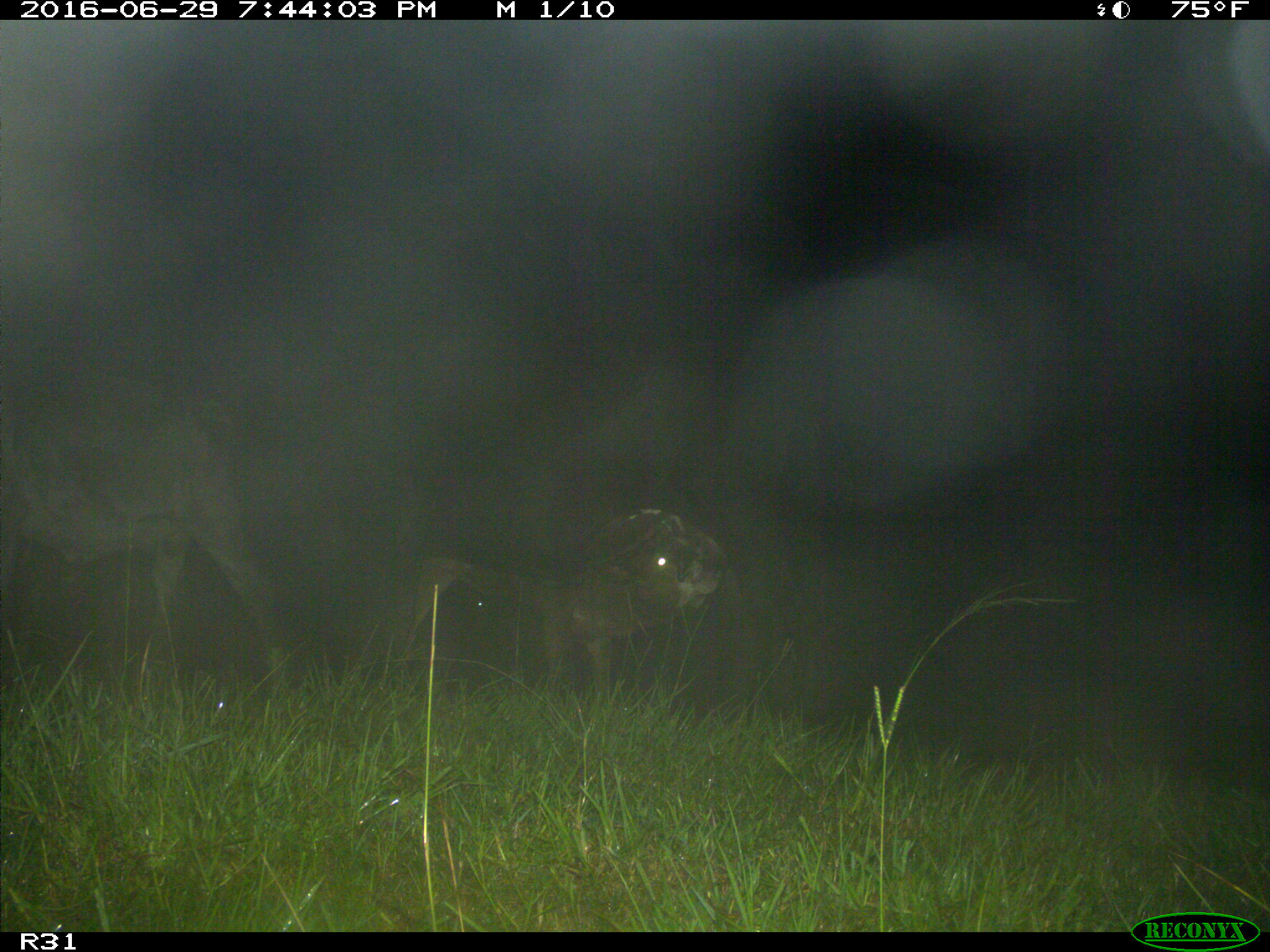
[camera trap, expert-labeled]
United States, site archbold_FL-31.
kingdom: Animalia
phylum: Chordata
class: Mammalia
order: Artiodactyla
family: Bovidae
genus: Bos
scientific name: Bos taurus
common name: domestic cow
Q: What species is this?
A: Bos taurus (domestic cow).